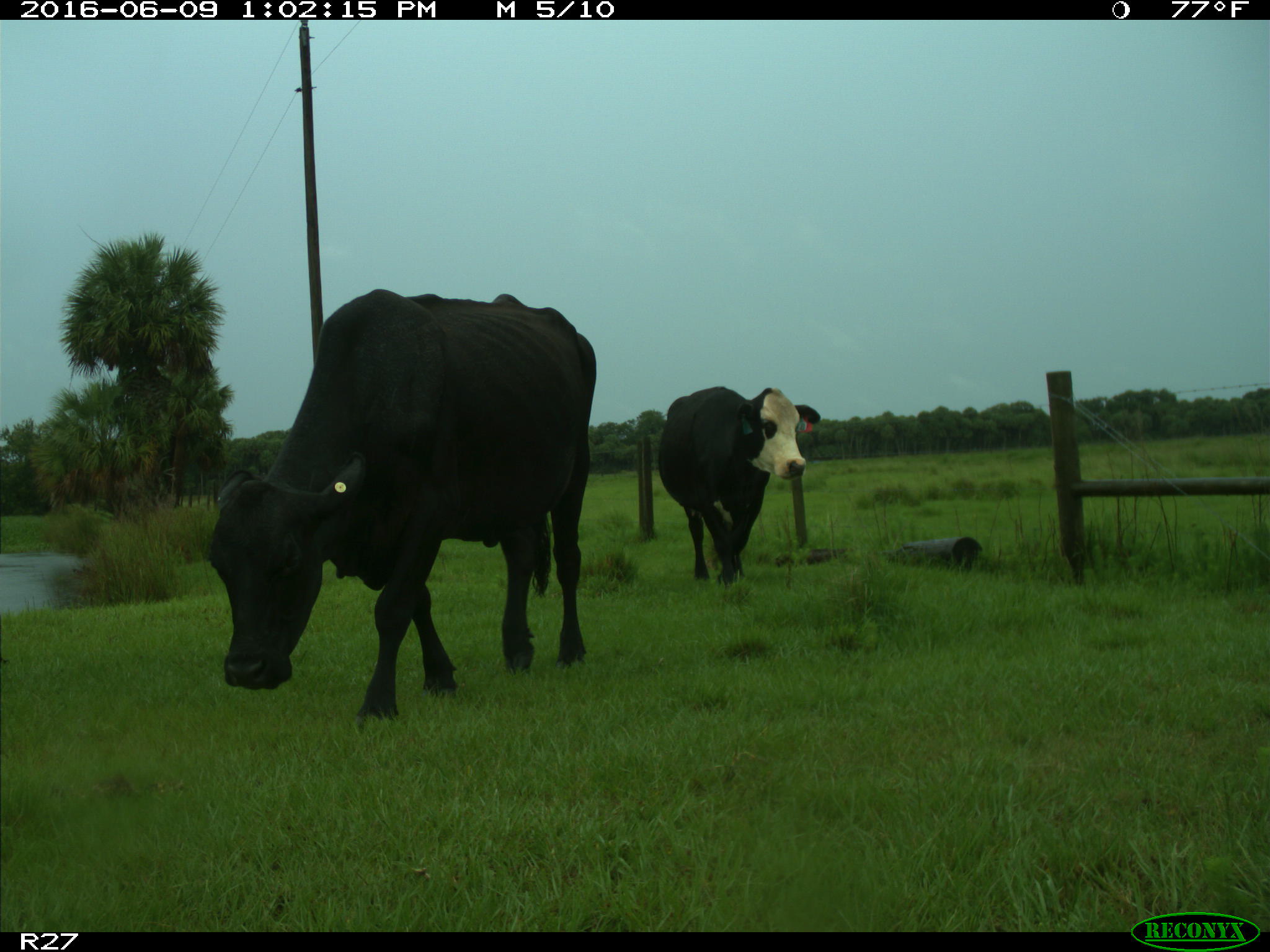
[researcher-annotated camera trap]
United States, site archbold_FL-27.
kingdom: Animalia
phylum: Chordata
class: Mammalia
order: Artiodactyla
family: Bovidae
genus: Bos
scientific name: Bos taurus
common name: domestic cow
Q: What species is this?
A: Bos taurus (domestic cow).